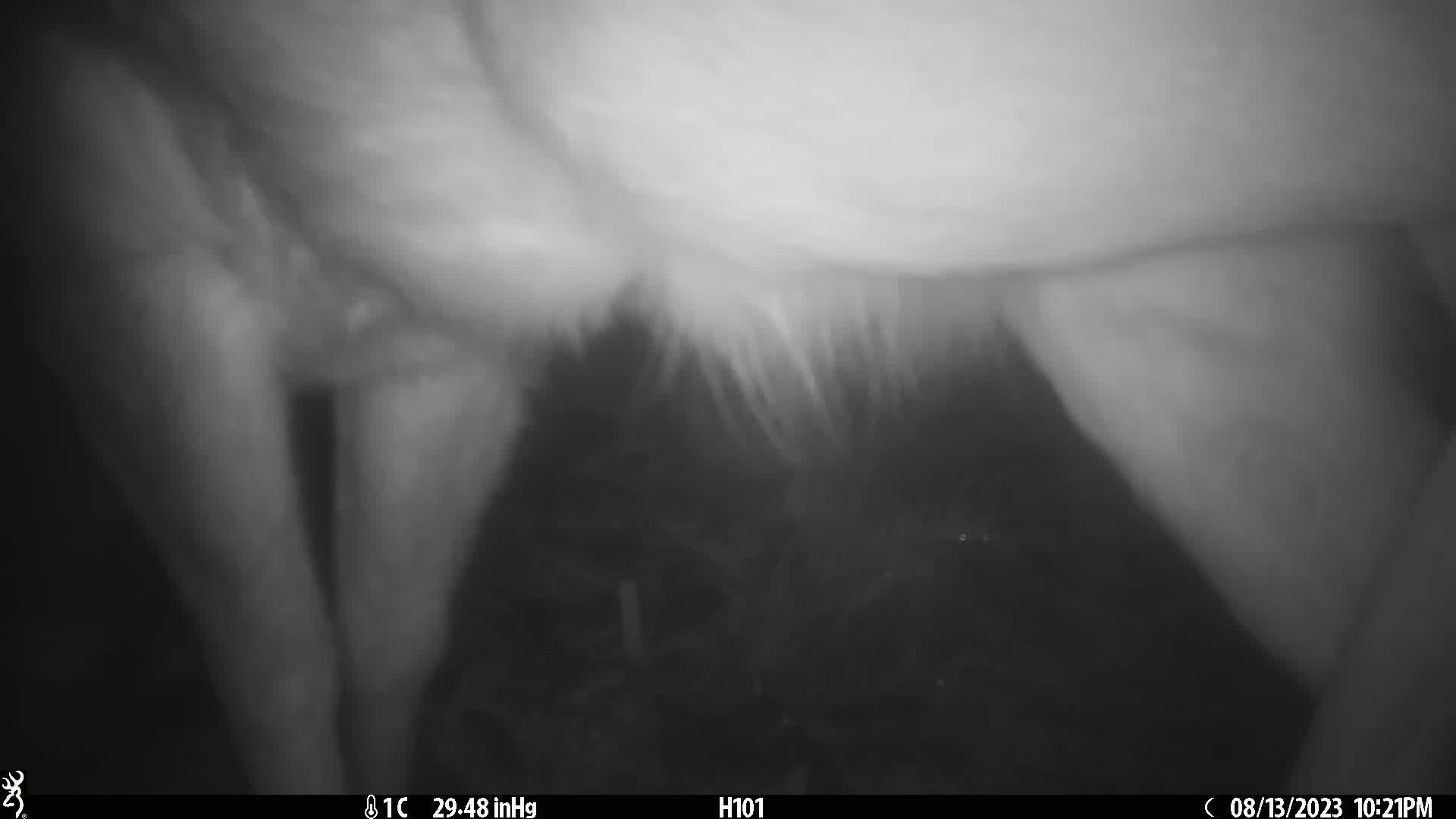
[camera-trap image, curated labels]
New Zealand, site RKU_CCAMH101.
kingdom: Animalia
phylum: Chordata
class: Mammalia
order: Artiodactyla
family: Cervidae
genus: Odocoileus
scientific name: Odocoileus virginianus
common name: white-tailed deer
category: white tailed deer